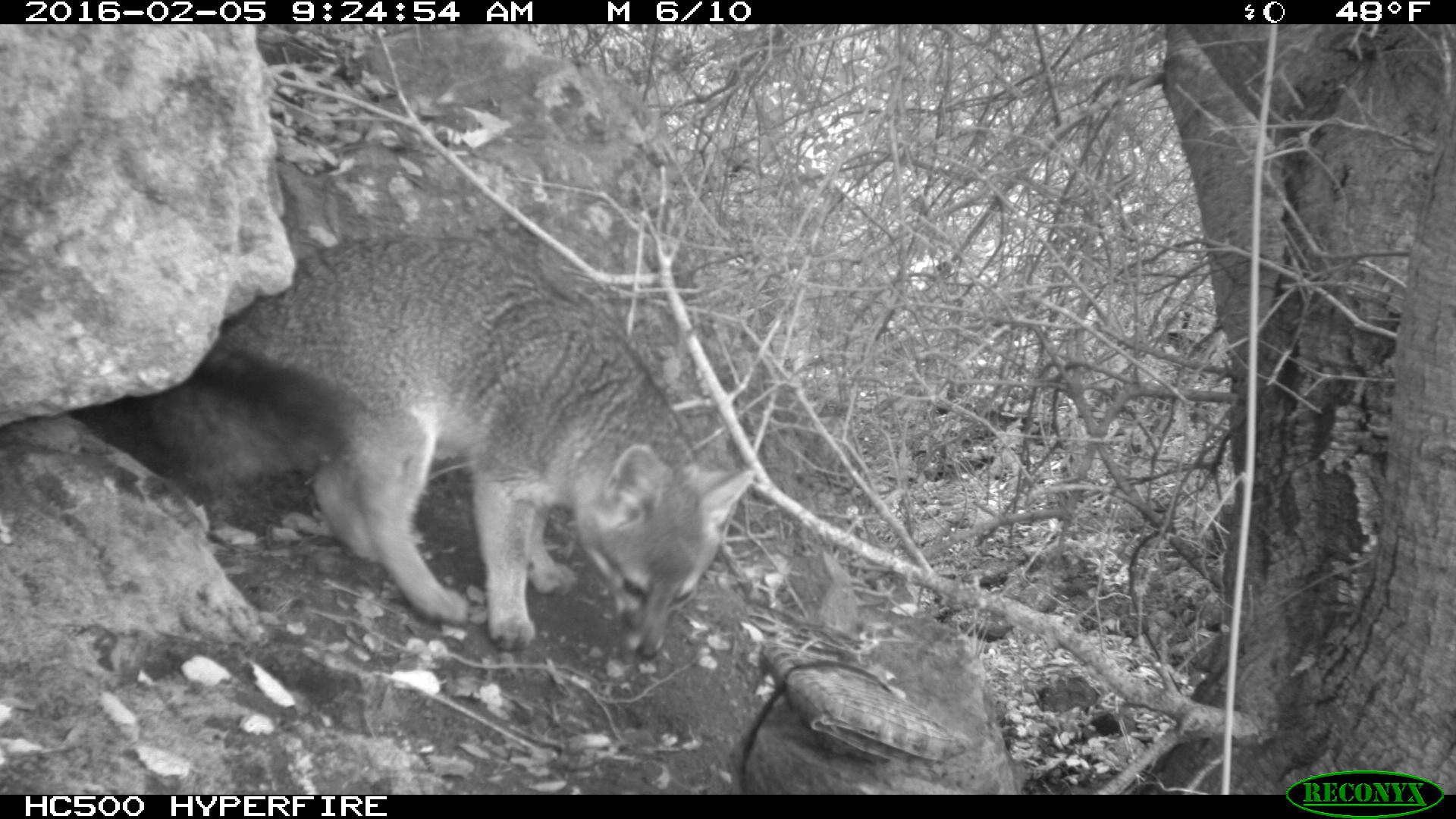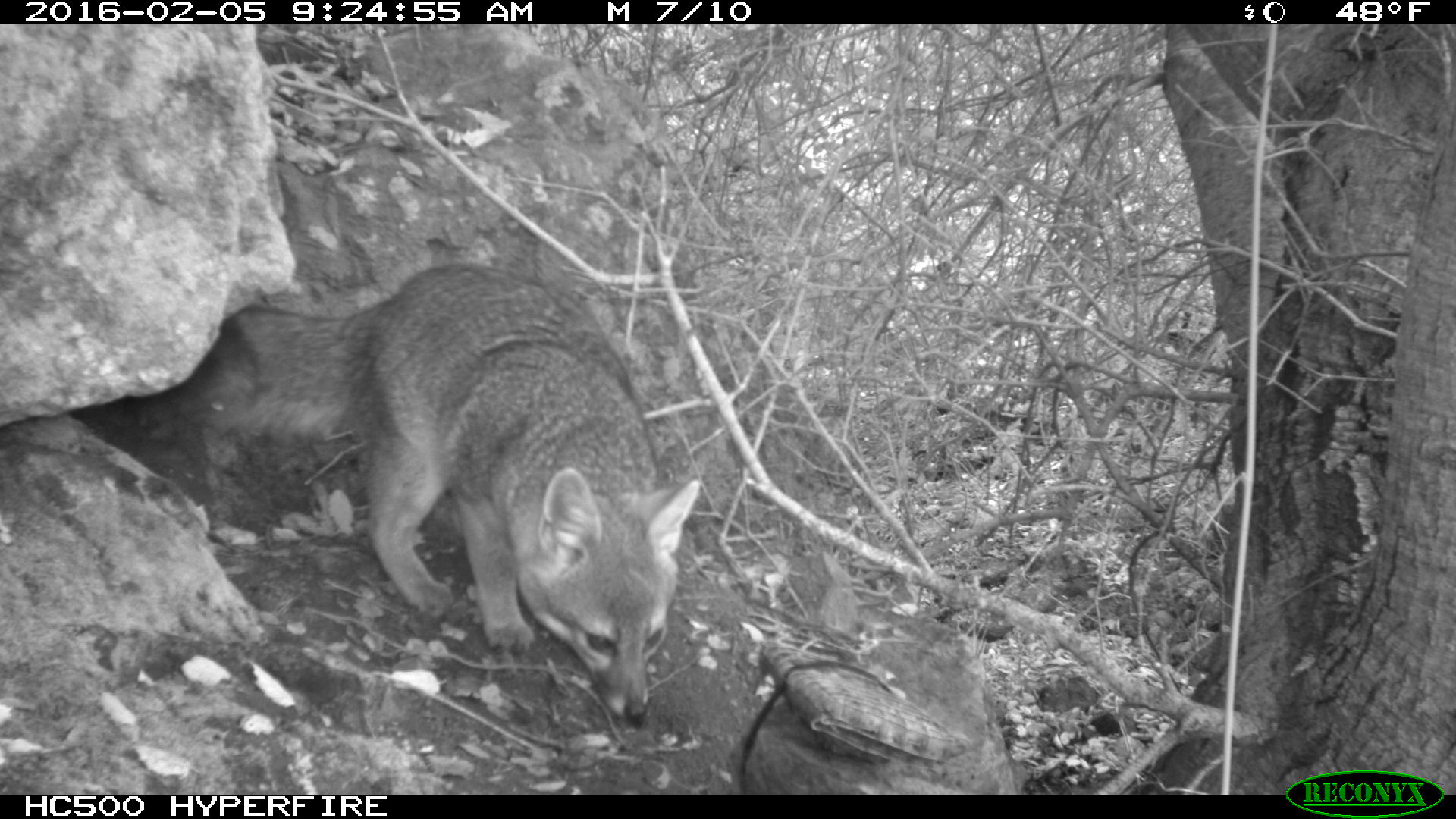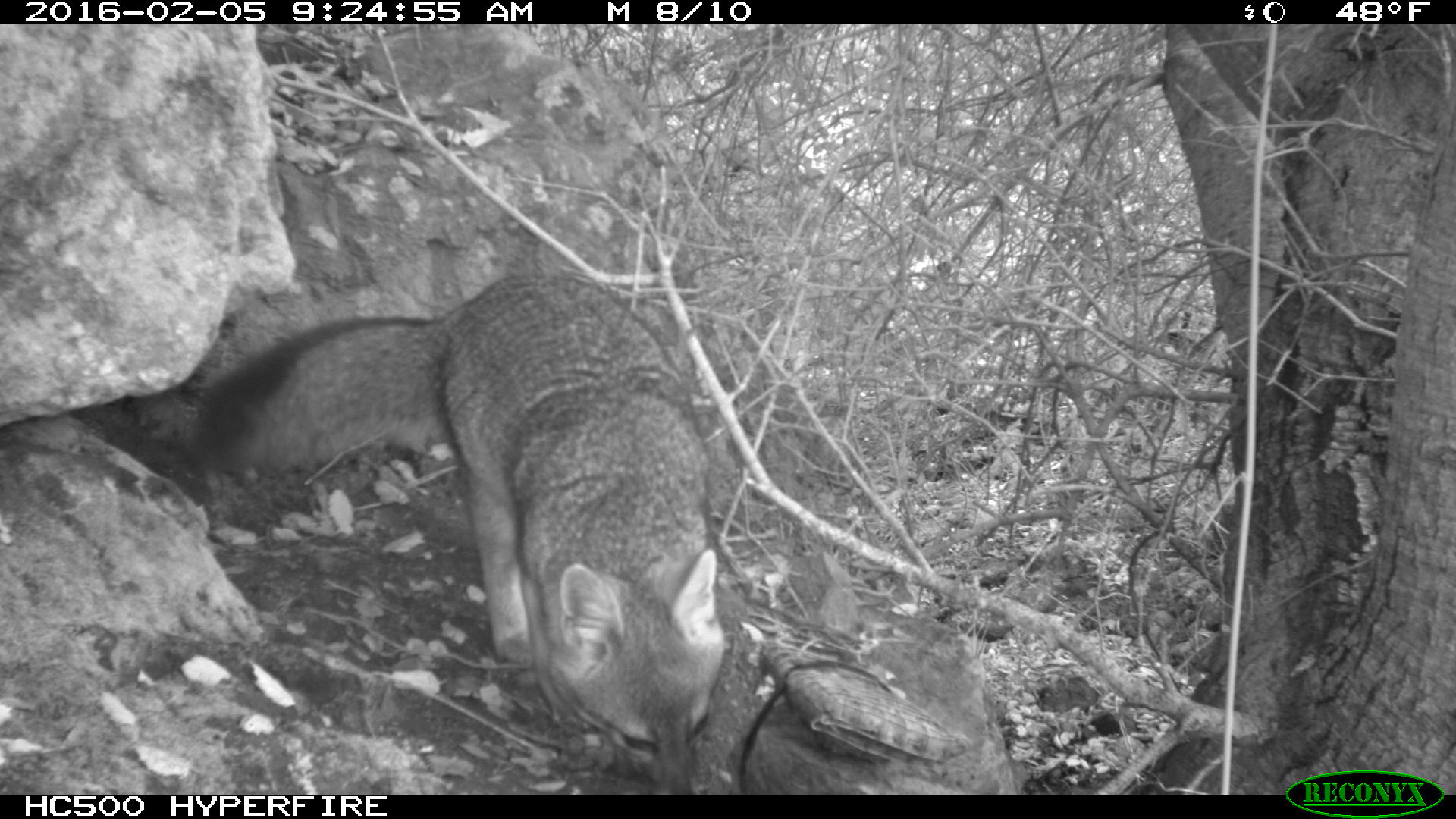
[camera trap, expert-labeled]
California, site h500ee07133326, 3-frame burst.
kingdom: Animalia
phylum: Chordata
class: Mammalia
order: Carnivora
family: Canidae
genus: Urocyon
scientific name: Urocyon littoralis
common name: island fox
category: fox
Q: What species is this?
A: Fox (island fox) (Urocyon littoralis).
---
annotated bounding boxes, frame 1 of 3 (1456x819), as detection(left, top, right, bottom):
fox: detection(135, 231, 755, 660)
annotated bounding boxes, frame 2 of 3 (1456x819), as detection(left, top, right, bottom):
fox: detection(165, 263, 703, 723)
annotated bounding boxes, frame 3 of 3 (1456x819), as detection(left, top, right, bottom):
fox: detection(188, 276, 725, 795)